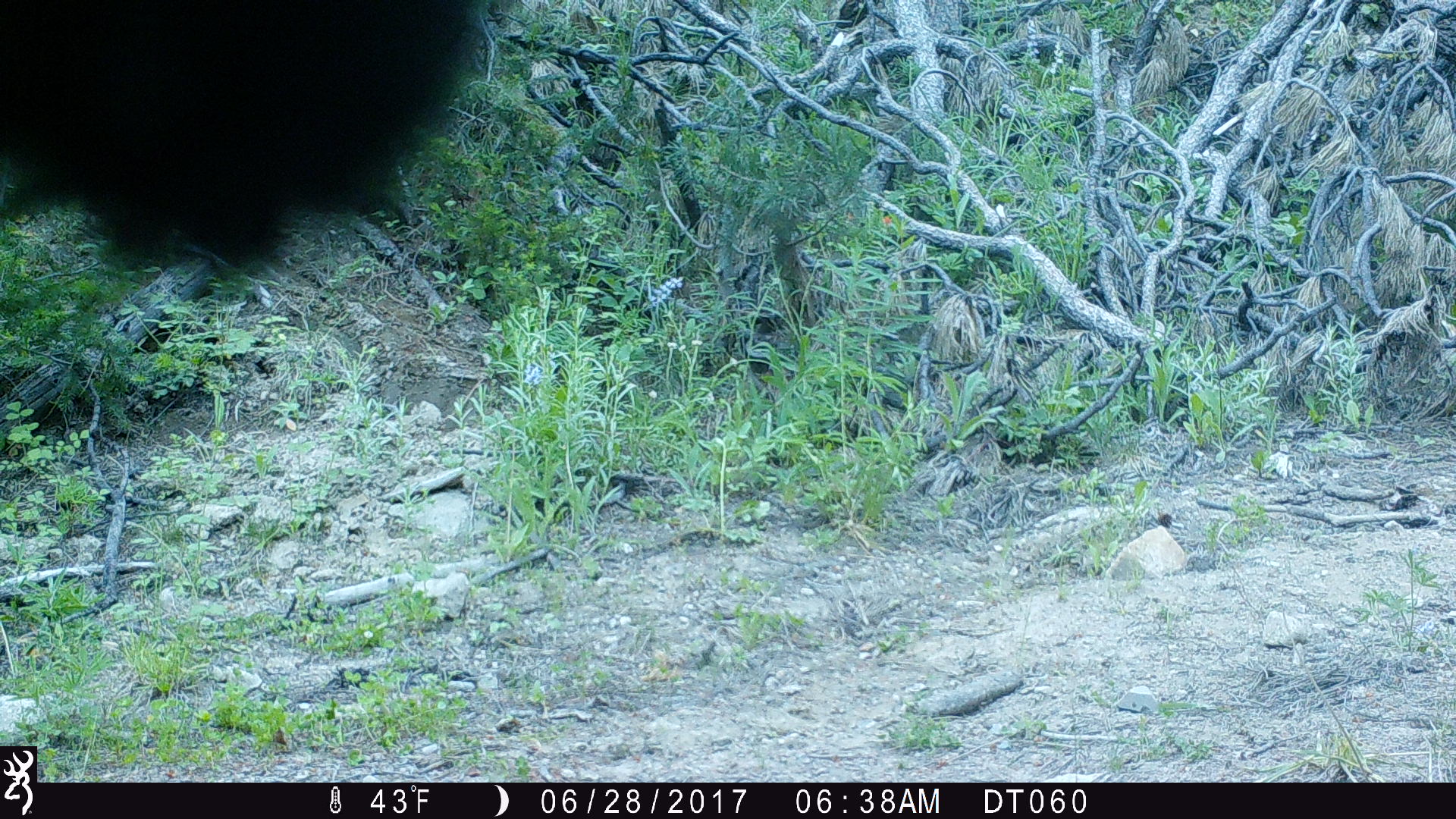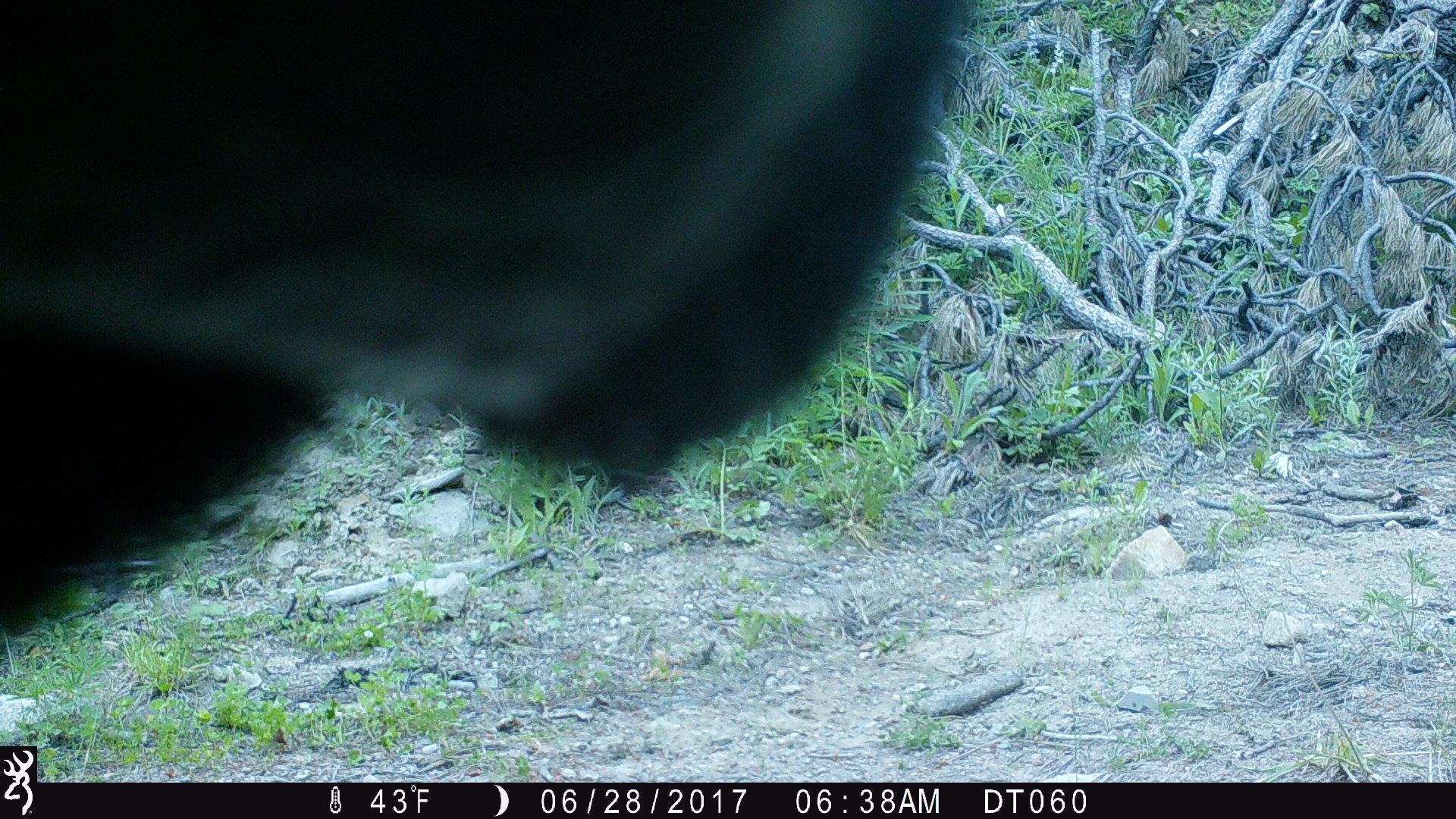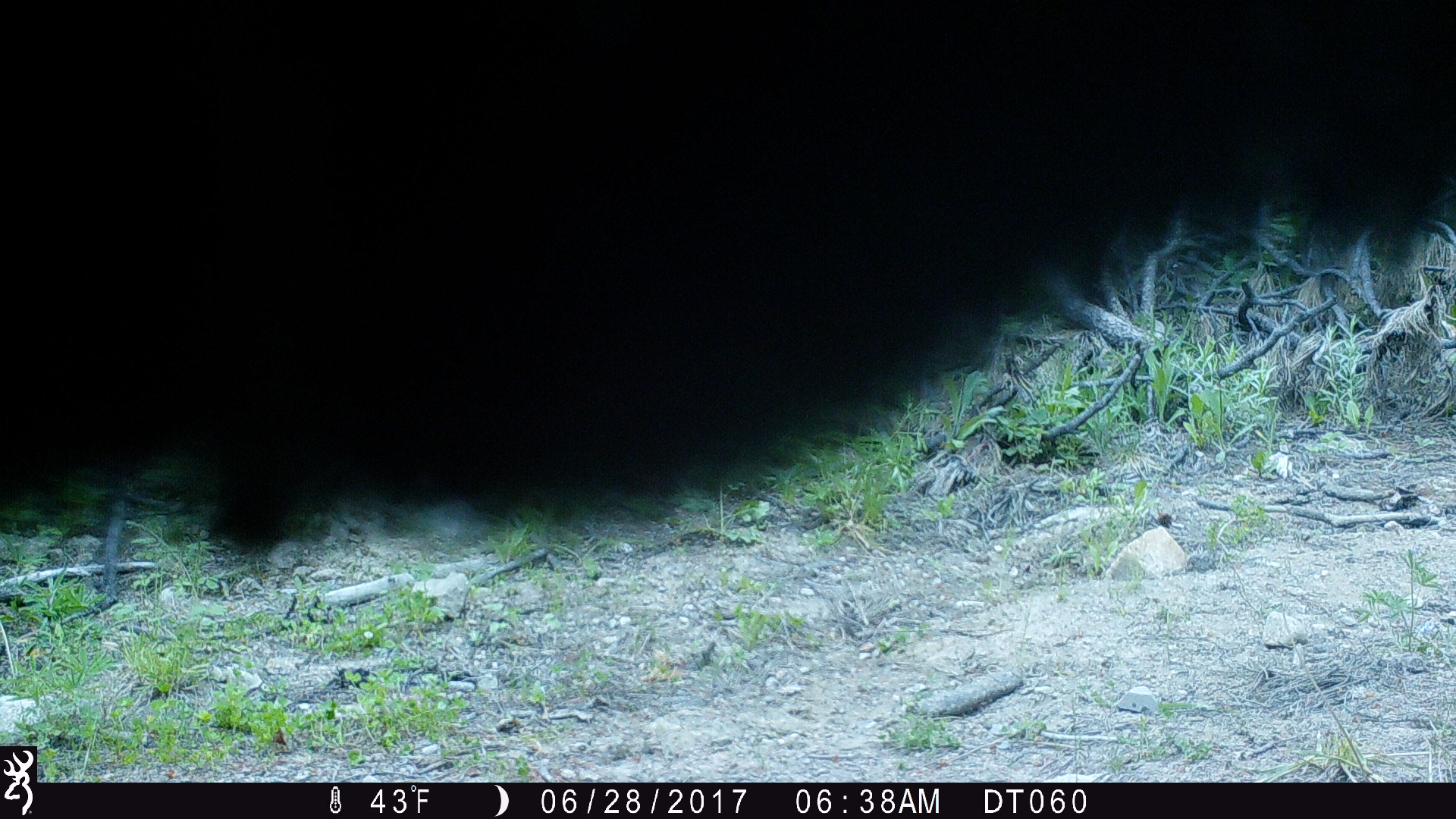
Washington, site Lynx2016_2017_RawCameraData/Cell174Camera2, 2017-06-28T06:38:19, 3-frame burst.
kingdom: Animalia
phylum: Chordata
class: Mammalia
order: Artiodactyla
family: Bovidae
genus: Bos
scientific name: Bos taurus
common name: domestic cattle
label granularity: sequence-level